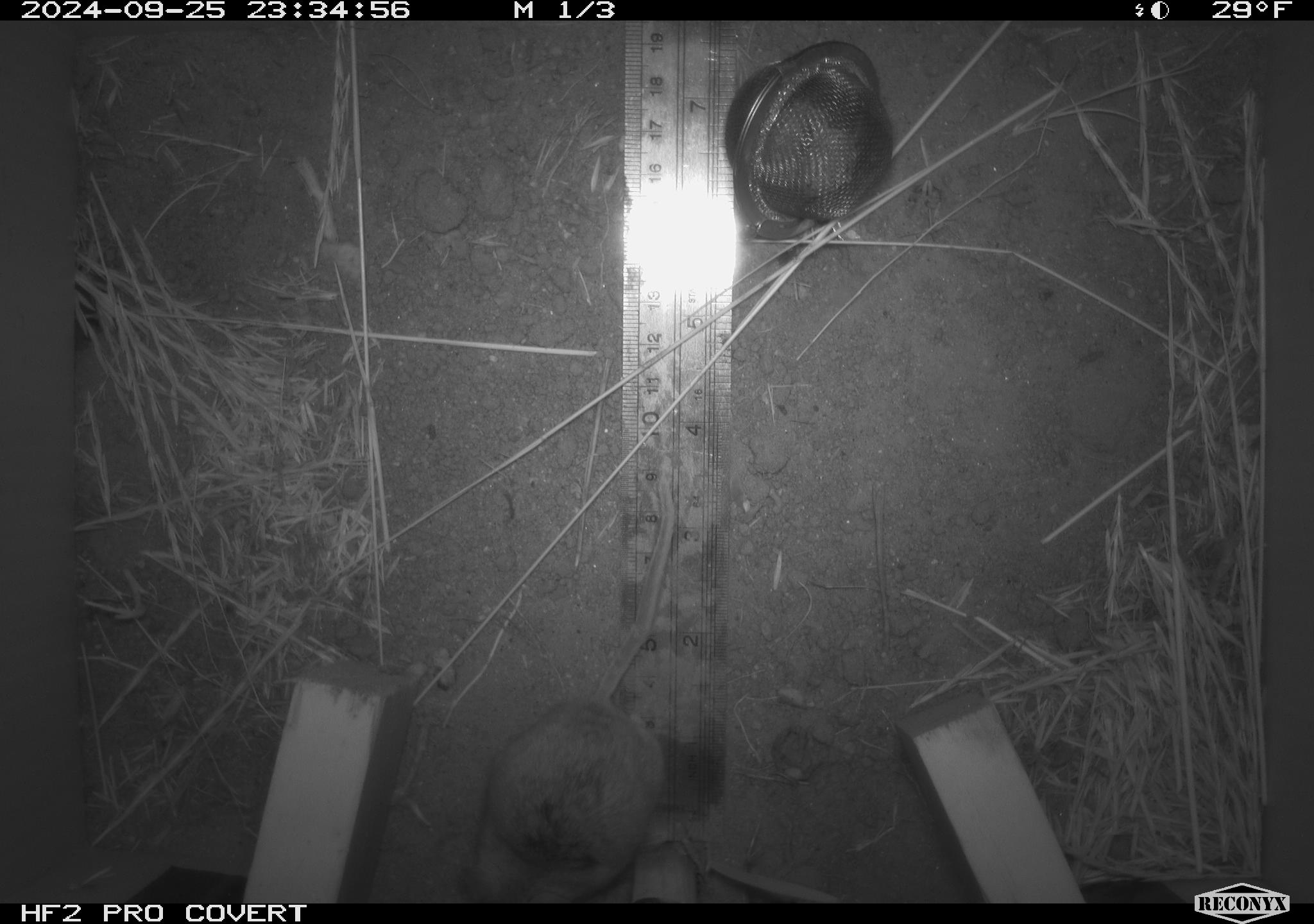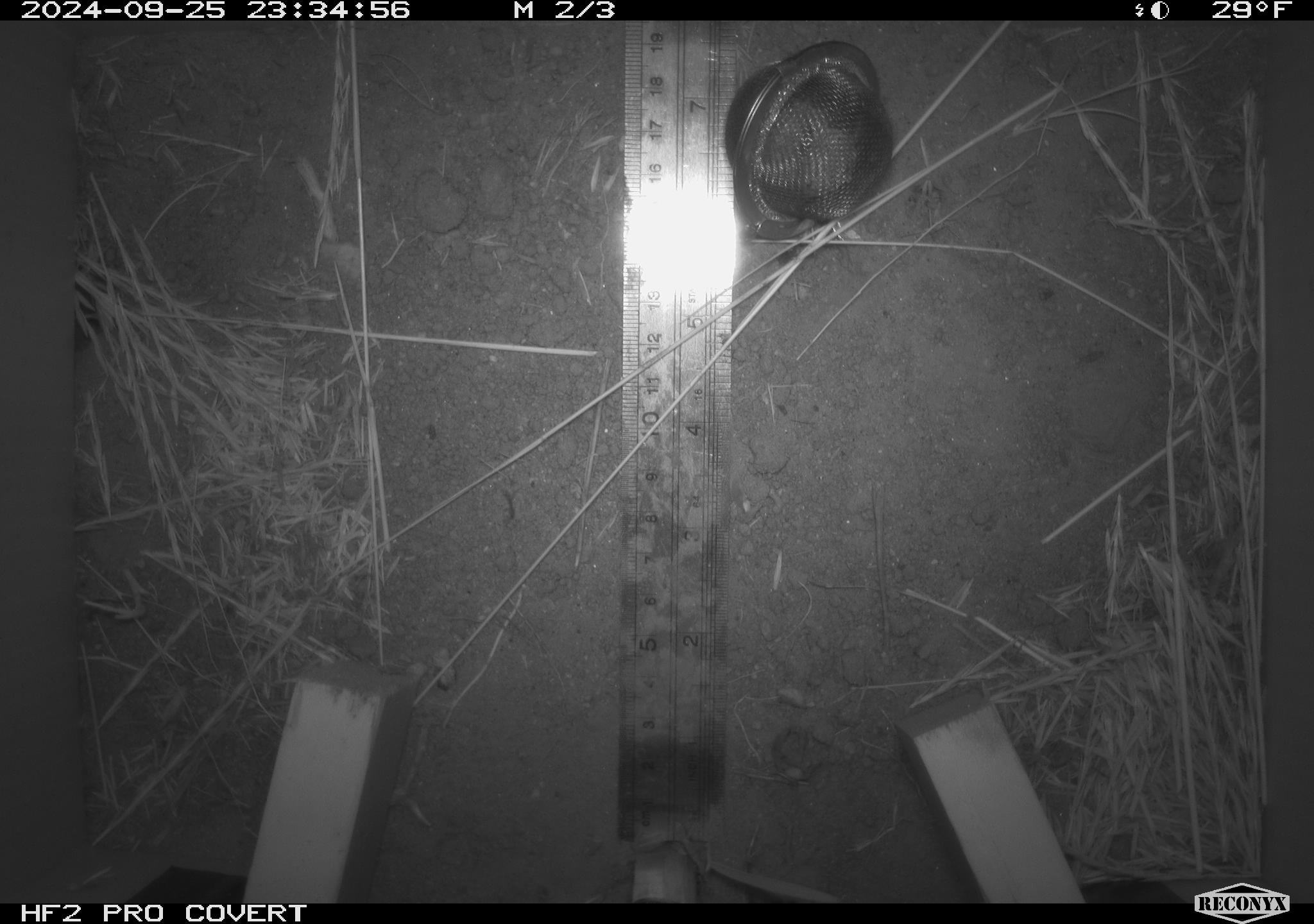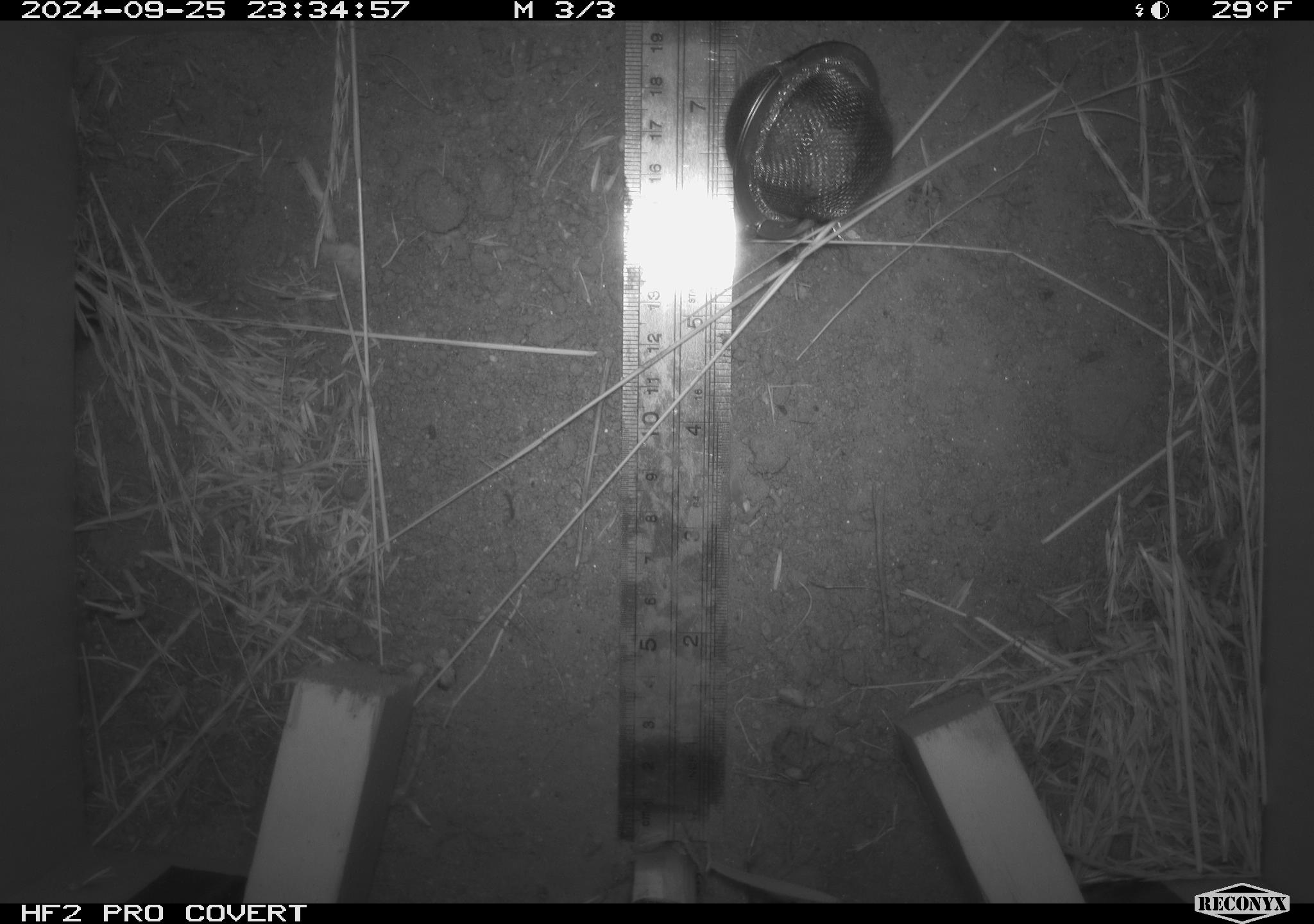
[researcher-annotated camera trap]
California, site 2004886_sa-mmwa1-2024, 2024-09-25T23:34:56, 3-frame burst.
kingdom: Animalia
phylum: Chordata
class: Mammalia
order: Rodentia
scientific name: Rodentia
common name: mouse species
Mouse species (Rodentia).